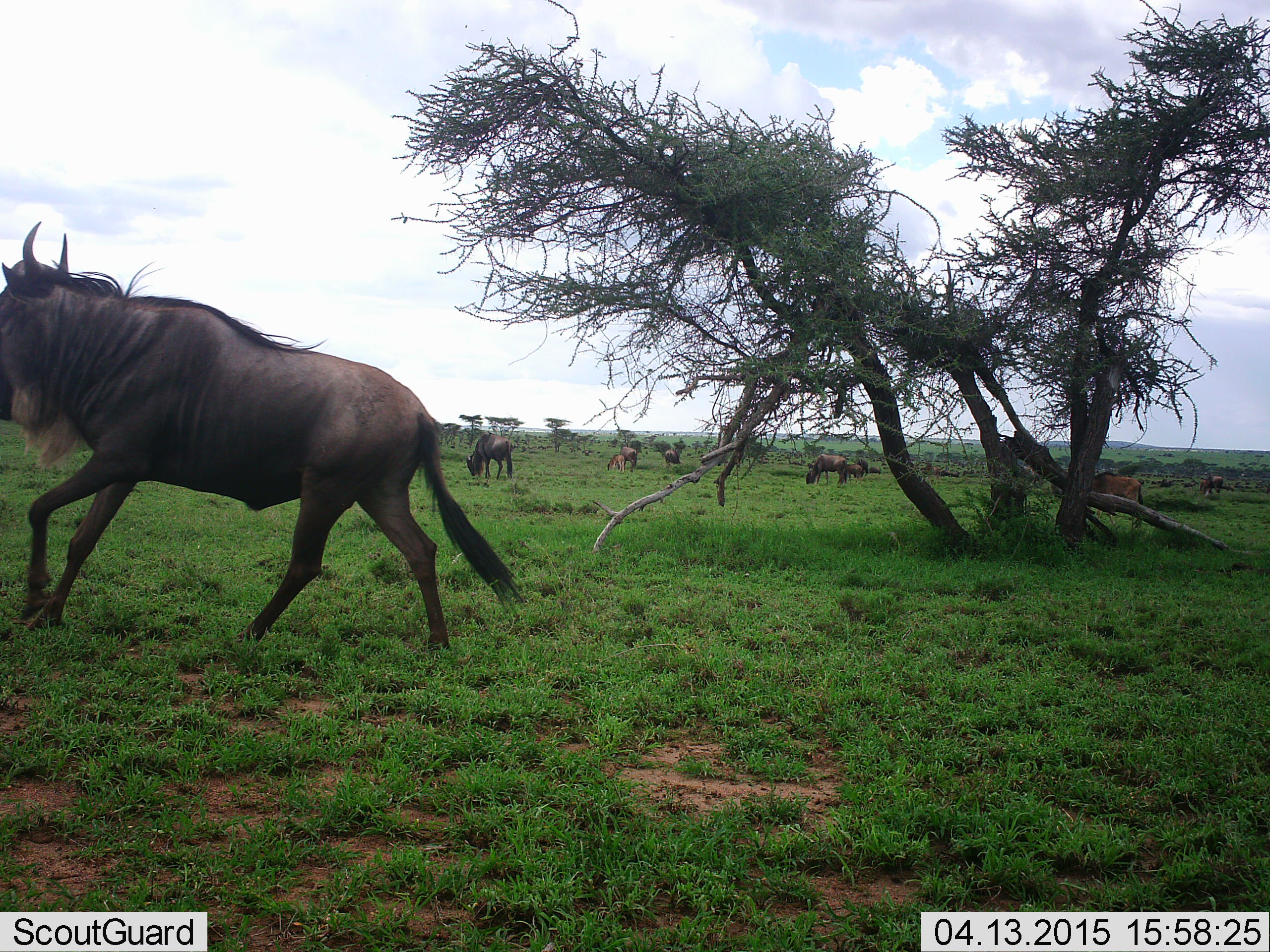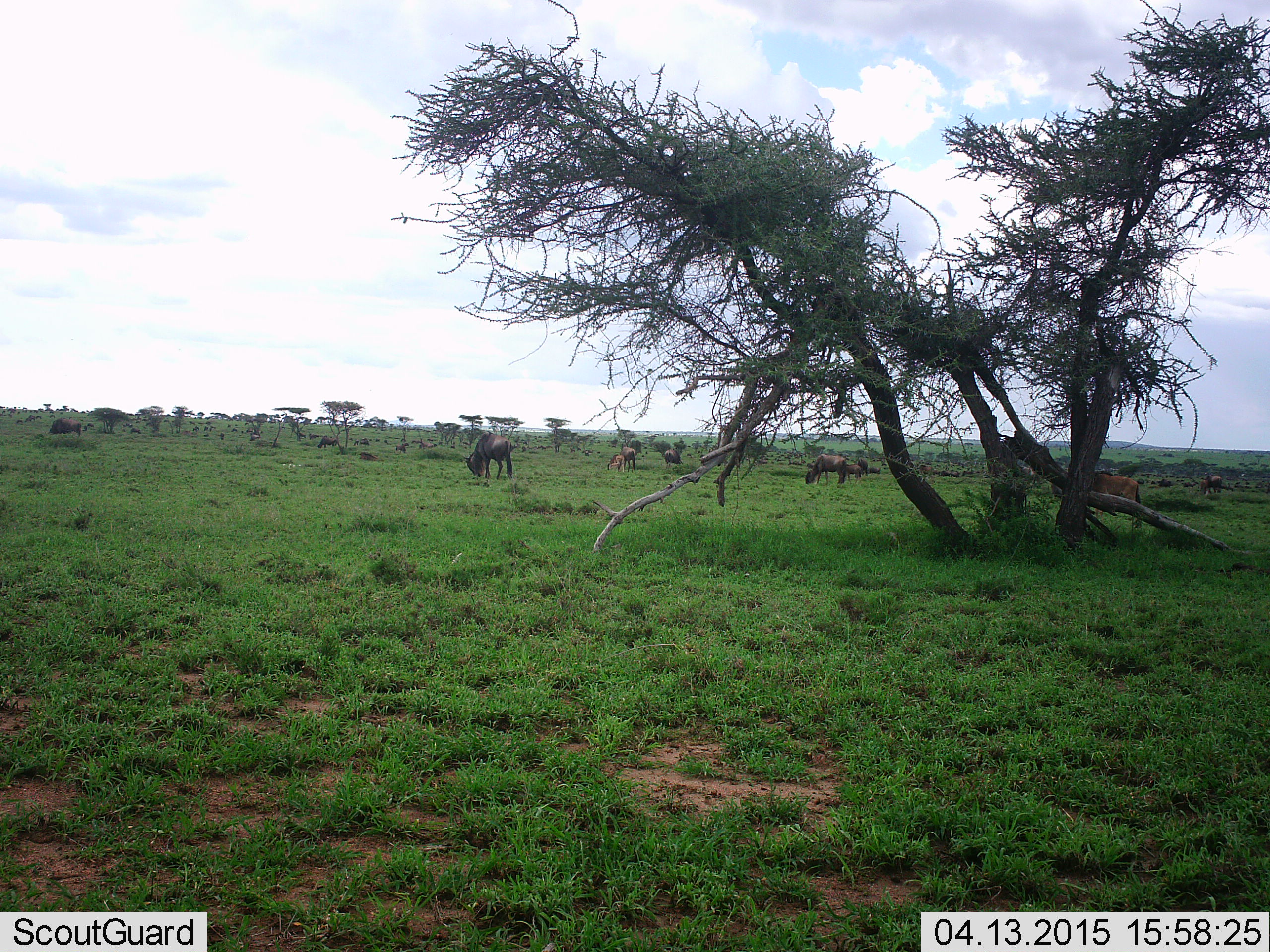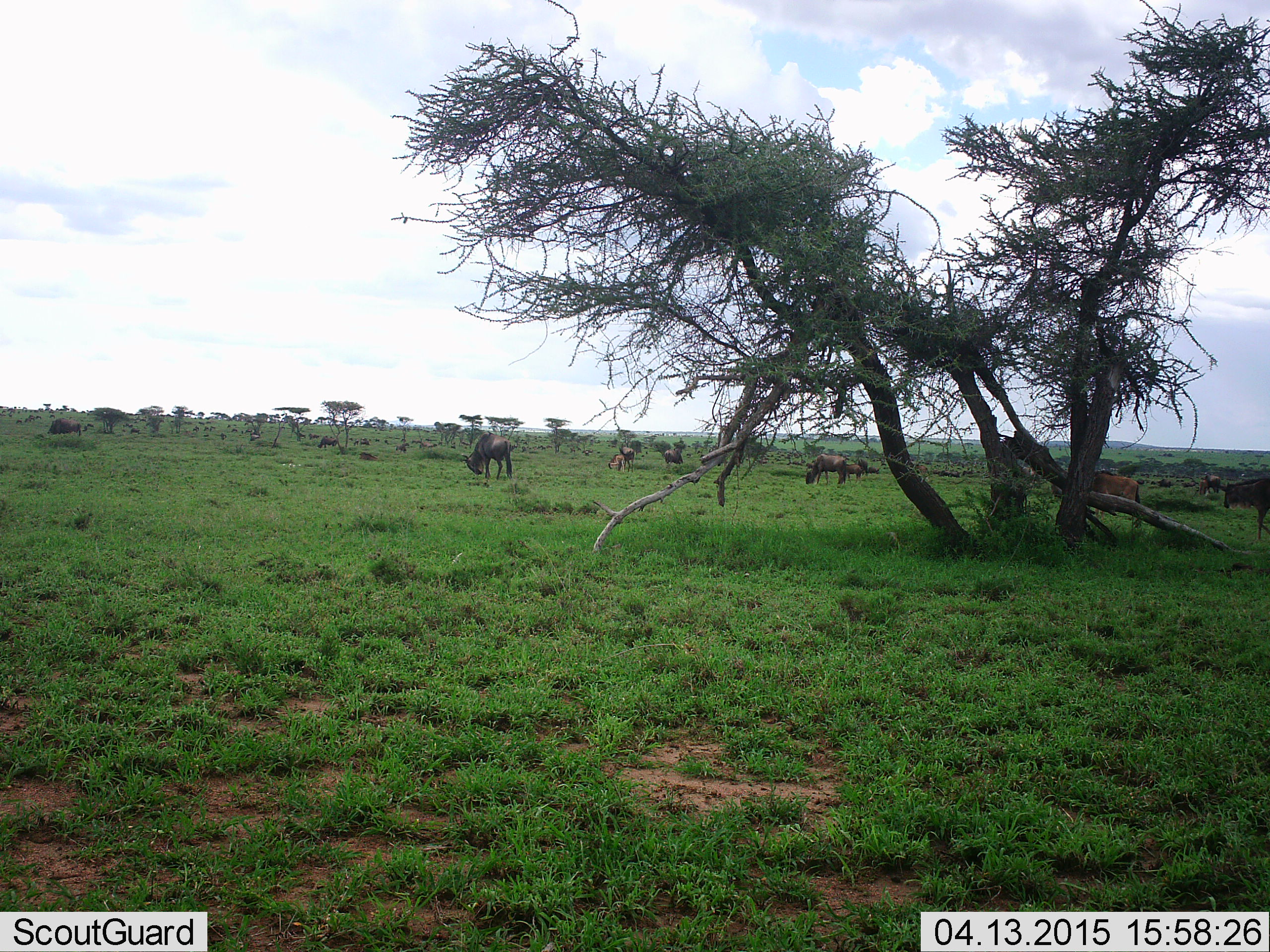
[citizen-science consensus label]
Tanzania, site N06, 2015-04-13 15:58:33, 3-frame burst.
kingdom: Animalia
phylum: Chordata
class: Mammalia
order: Artiodactyla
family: Bovidae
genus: Connochaetes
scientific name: Connochaetes taurinus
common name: blue wildebeest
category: wildebeest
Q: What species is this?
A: Wildebeest (blue wildebeest) (Connochaetes taurinus).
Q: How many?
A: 8.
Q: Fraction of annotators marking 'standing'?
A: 30%.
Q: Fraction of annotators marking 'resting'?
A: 10%.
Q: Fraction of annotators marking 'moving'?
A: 100%.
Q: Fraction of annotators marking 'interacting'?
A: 10%.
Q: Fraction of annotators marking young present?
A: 0%.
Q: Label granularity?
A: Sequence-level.